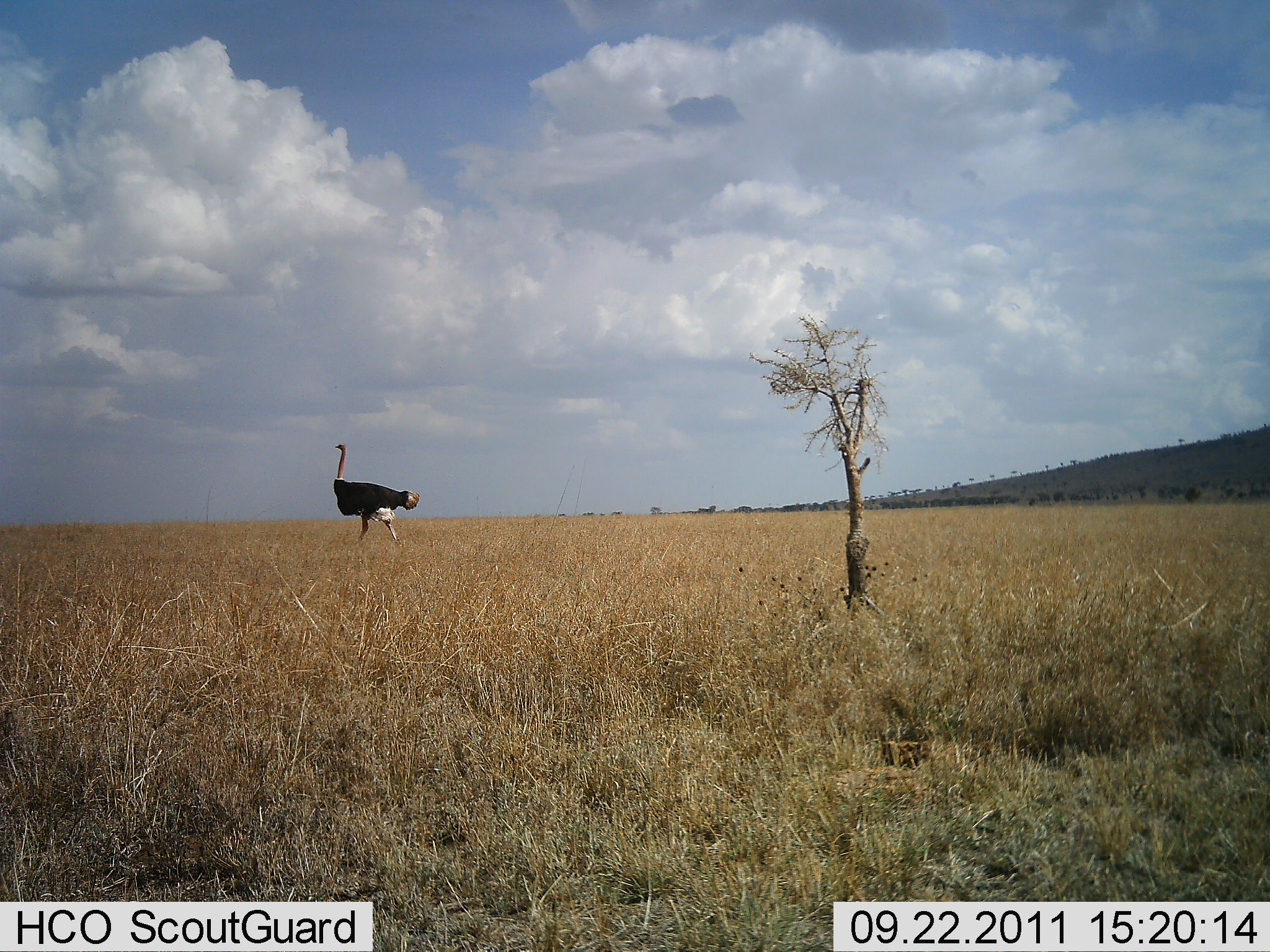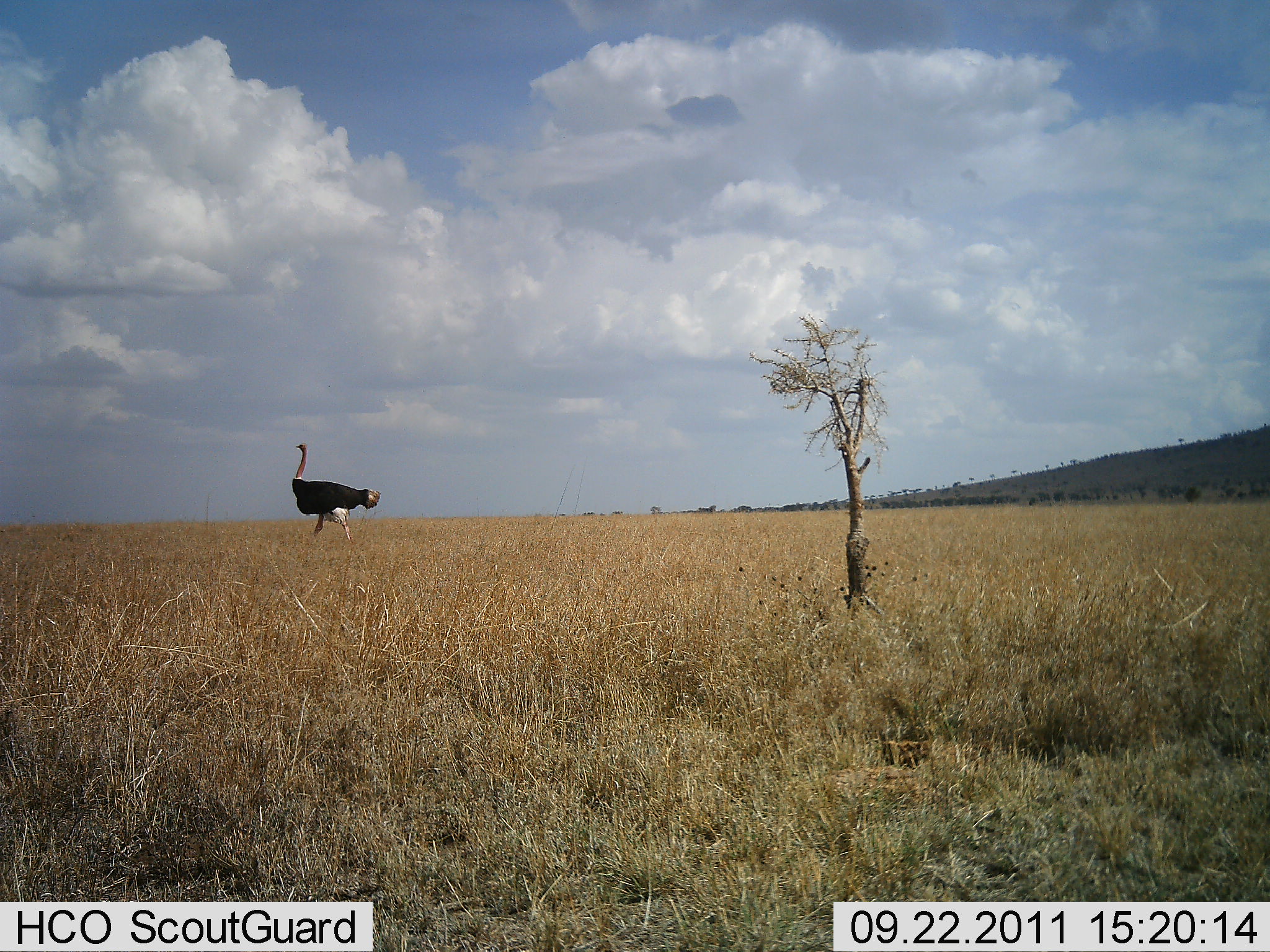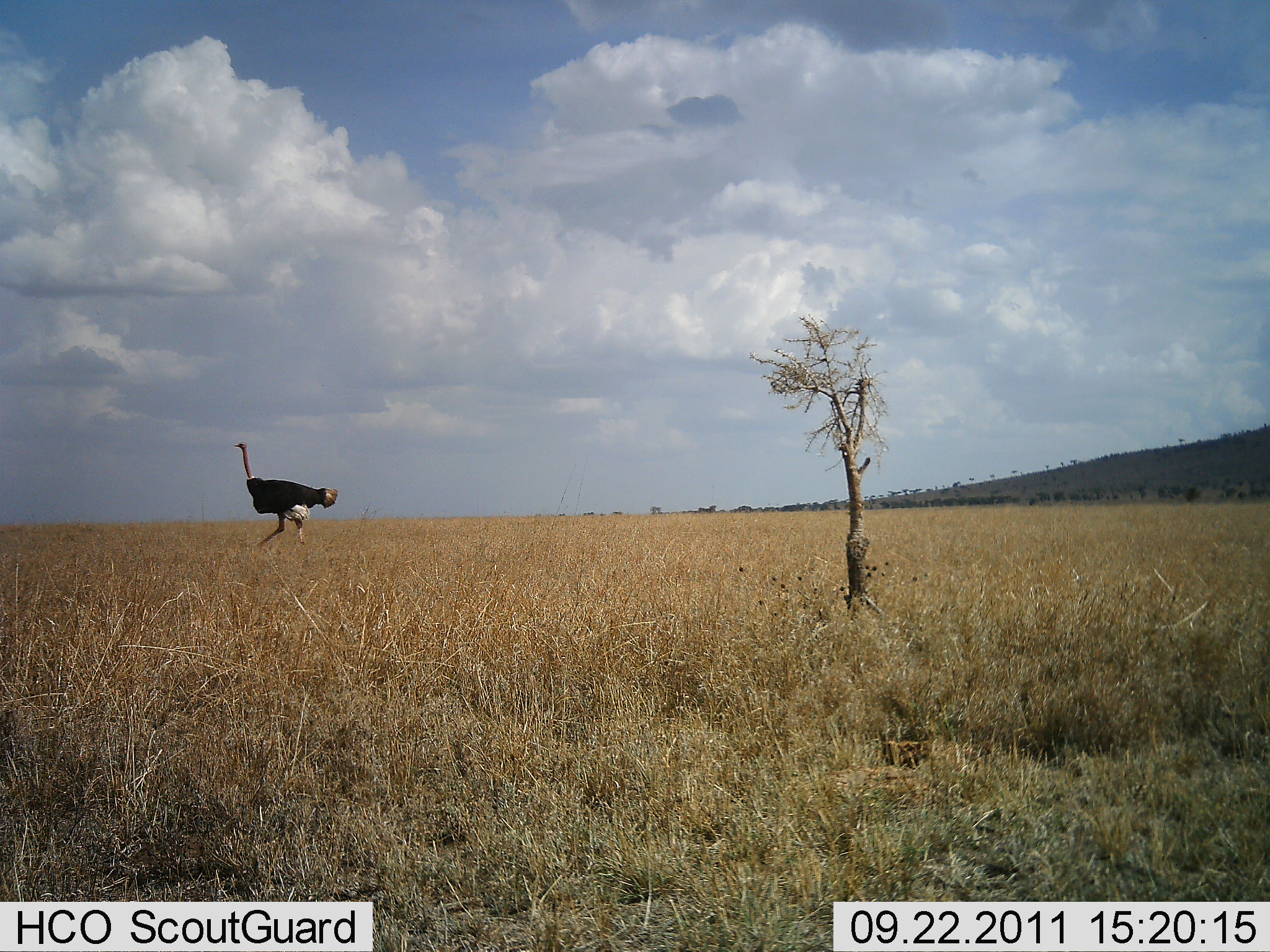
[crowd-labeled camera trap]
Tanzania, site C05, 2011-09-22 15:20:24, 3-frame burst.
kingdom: Animalia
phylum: Chordata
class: Aves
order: Struthioniformes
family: Struthionidae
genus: Struthio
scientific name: Struthio camelus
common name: ostrich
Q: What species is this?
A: Ostrich (Struthio camelus).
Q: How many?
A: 1.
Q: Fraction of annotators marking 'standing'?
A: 8%.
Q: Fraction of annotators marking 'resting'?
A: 0%.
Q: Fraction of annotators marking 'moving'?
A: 100%.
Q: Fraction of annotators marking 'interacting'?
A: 0%.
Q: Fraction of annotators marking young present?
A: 0%.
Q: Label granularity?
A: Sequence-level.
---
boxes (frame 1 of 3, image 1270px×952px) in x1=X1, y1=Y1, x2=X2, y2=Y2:
animal: x1=333, y1=442, x2=420, y2=547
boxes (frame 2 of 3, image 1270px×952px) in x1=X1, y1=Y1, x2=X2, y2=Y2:
animal: x1=292, y1=442, x2=379, y2=547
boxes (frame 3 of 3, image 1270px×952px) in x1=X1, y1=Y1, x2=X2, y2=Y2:
animal: x1=234, y1=441, x2=339, y2=548